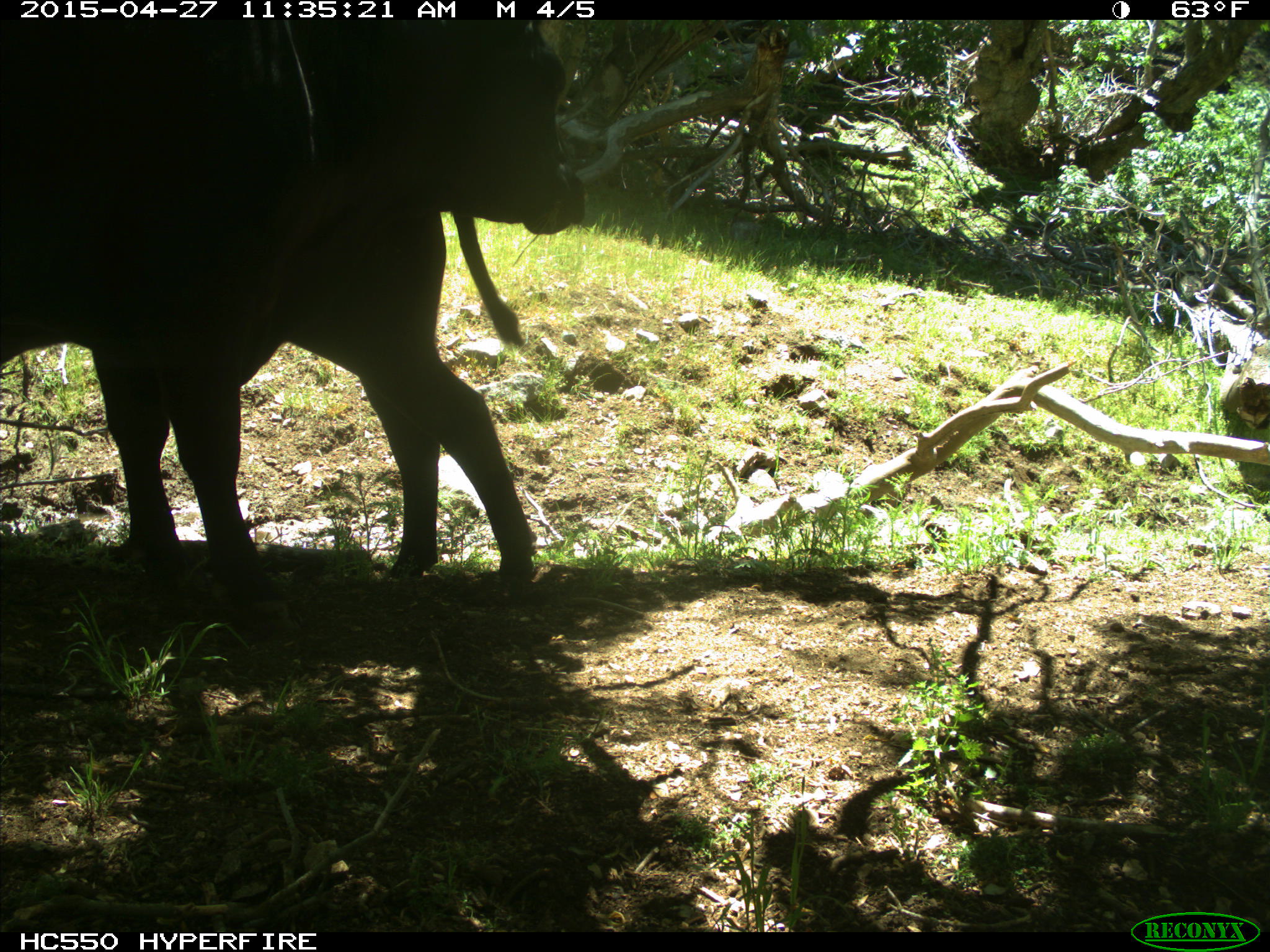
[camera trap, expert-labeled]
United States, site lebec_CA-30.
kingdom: Animalia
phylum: Chordata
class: Mammalia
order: Artiodactyla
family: Bovidae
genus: Bos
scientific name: Bos taurus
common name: domestic cow